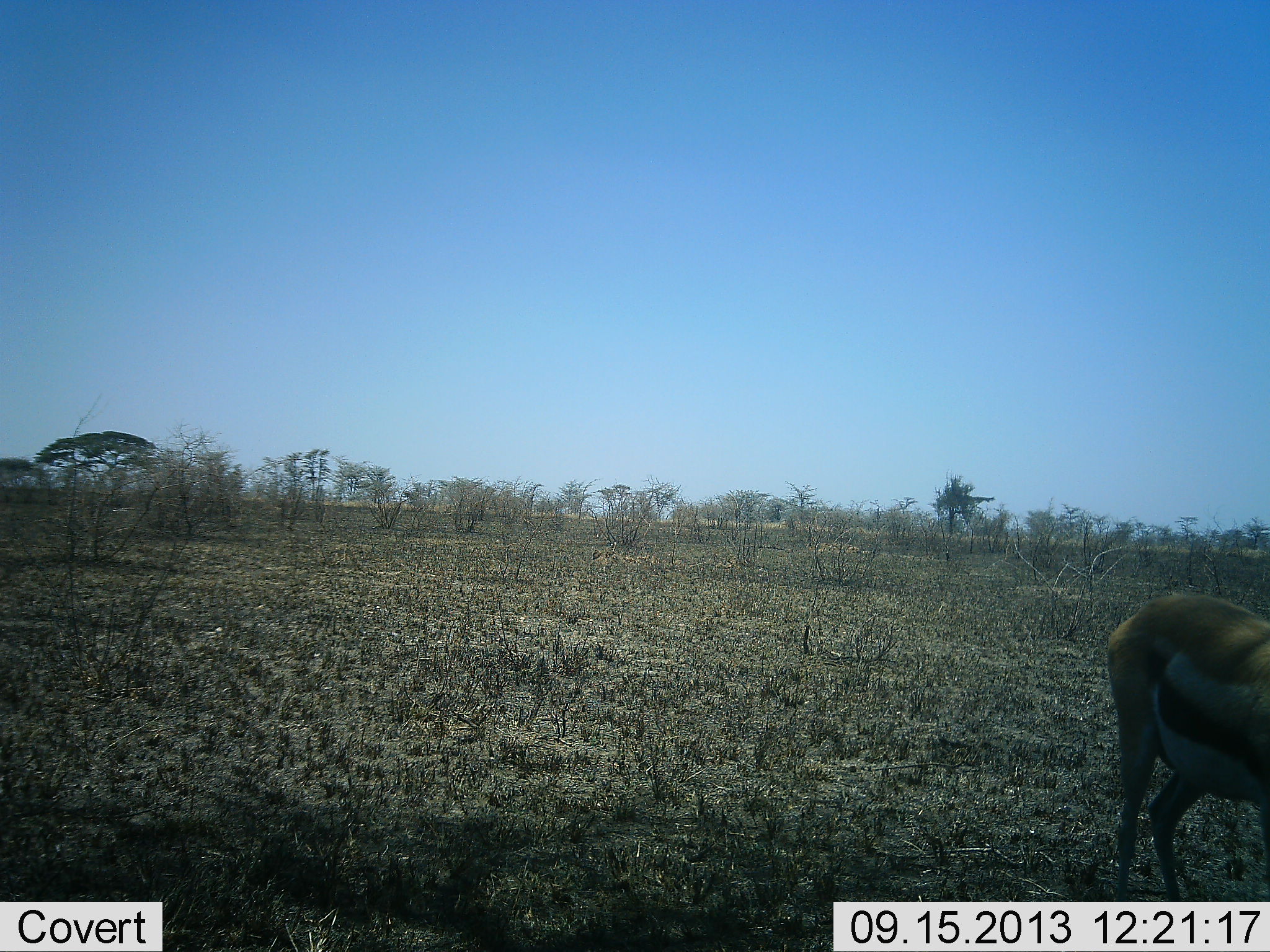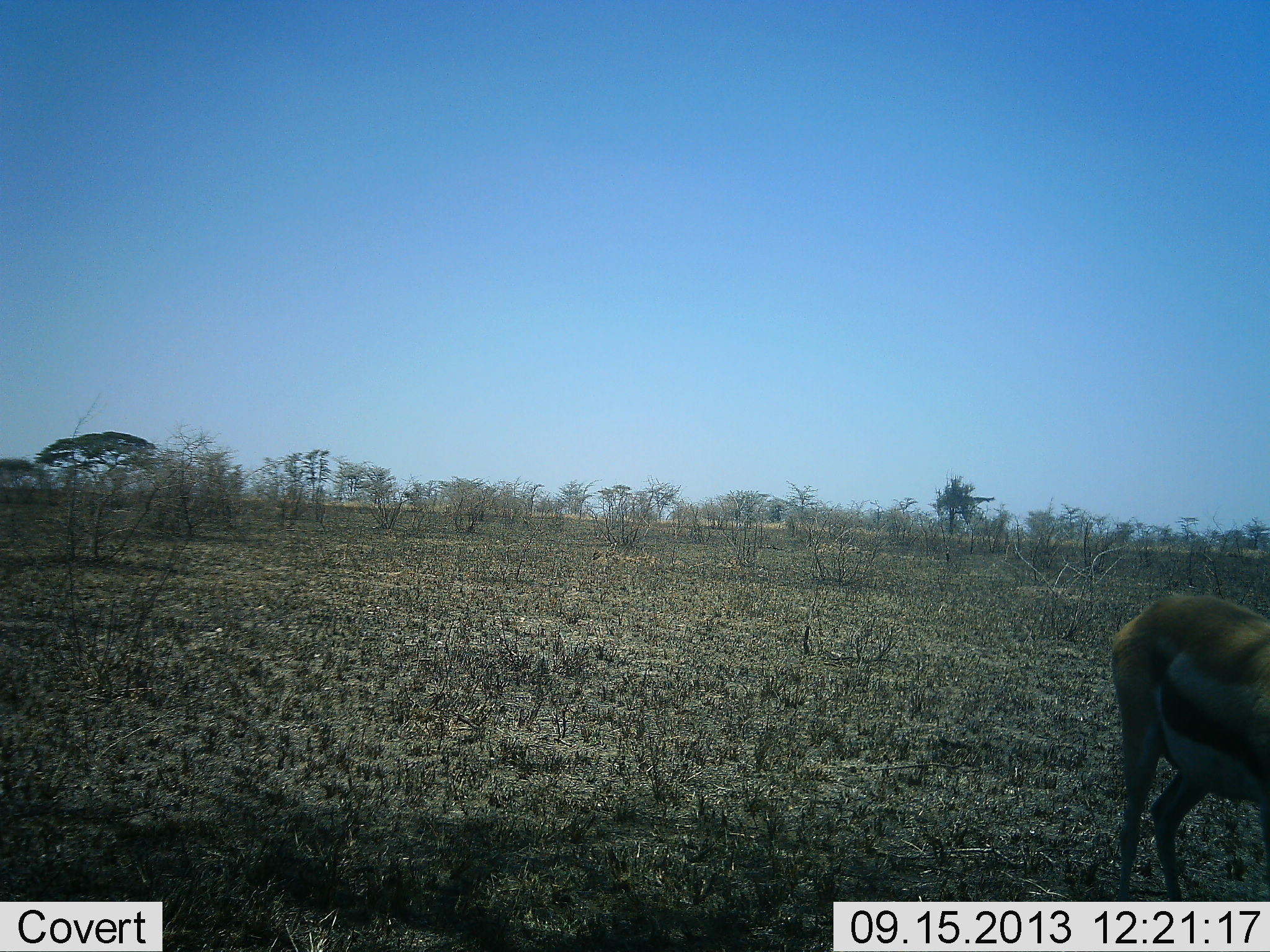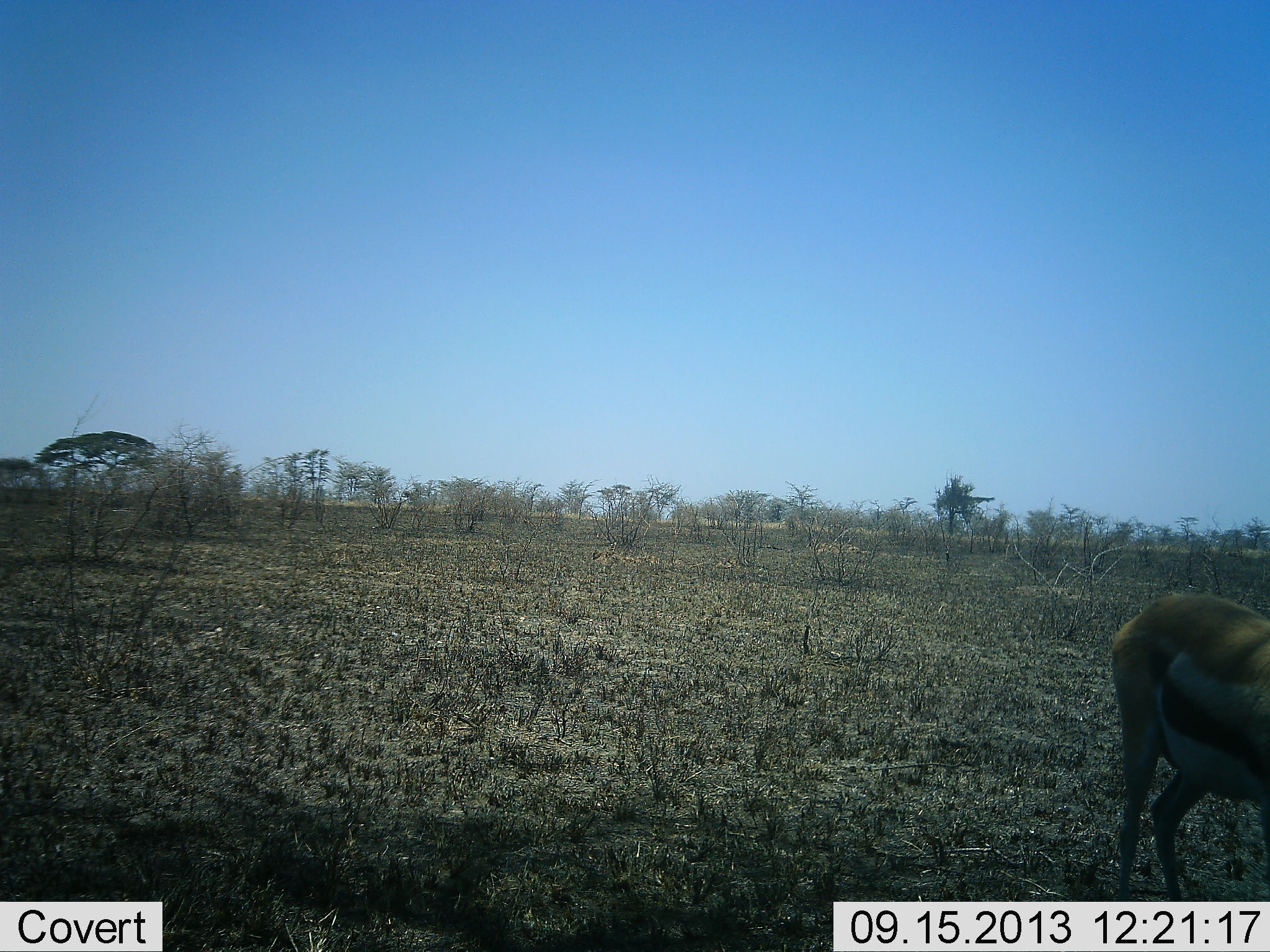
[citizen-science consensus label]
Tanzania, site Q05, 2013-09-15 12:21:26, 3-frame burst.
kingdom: Animalia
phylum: Chordata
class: Mammalia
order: Artiodactyla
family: Bovidae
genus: Eudorcas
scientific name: Eudorcas thomsonii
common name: thomson's gazelle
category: gazellethomsons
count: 1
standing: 60%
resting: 0%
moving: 20%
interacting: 0%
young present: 0%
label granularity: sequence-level